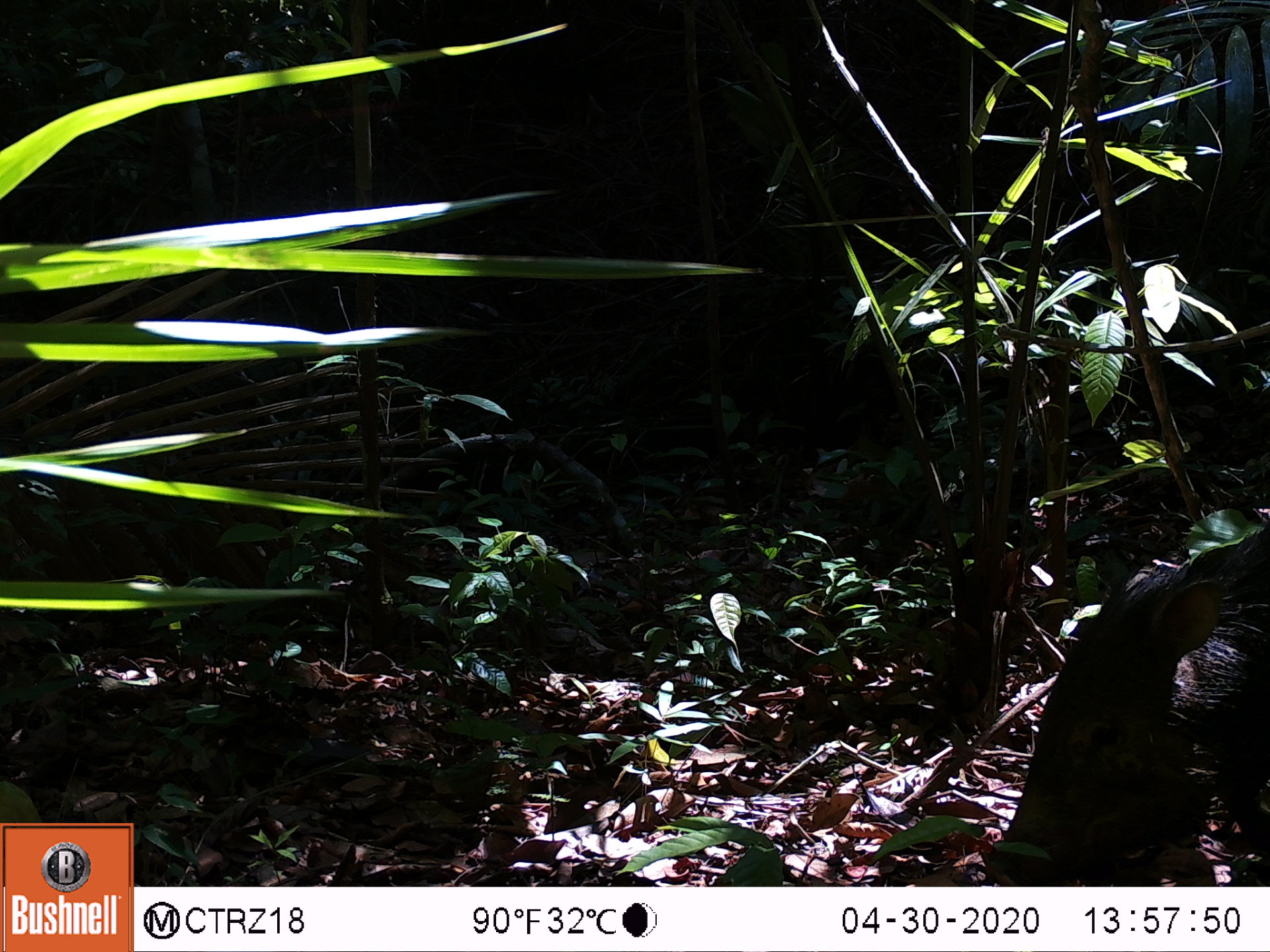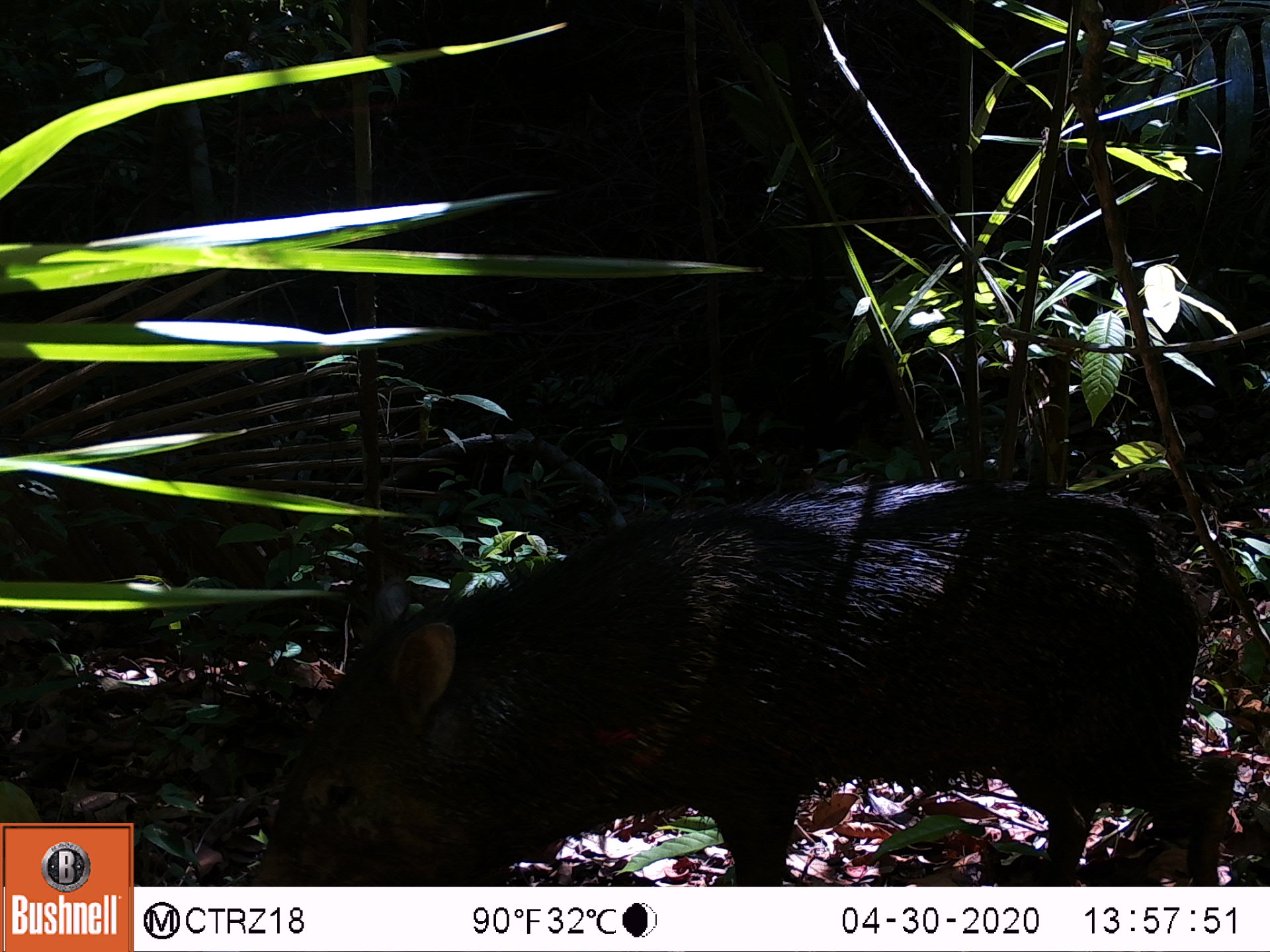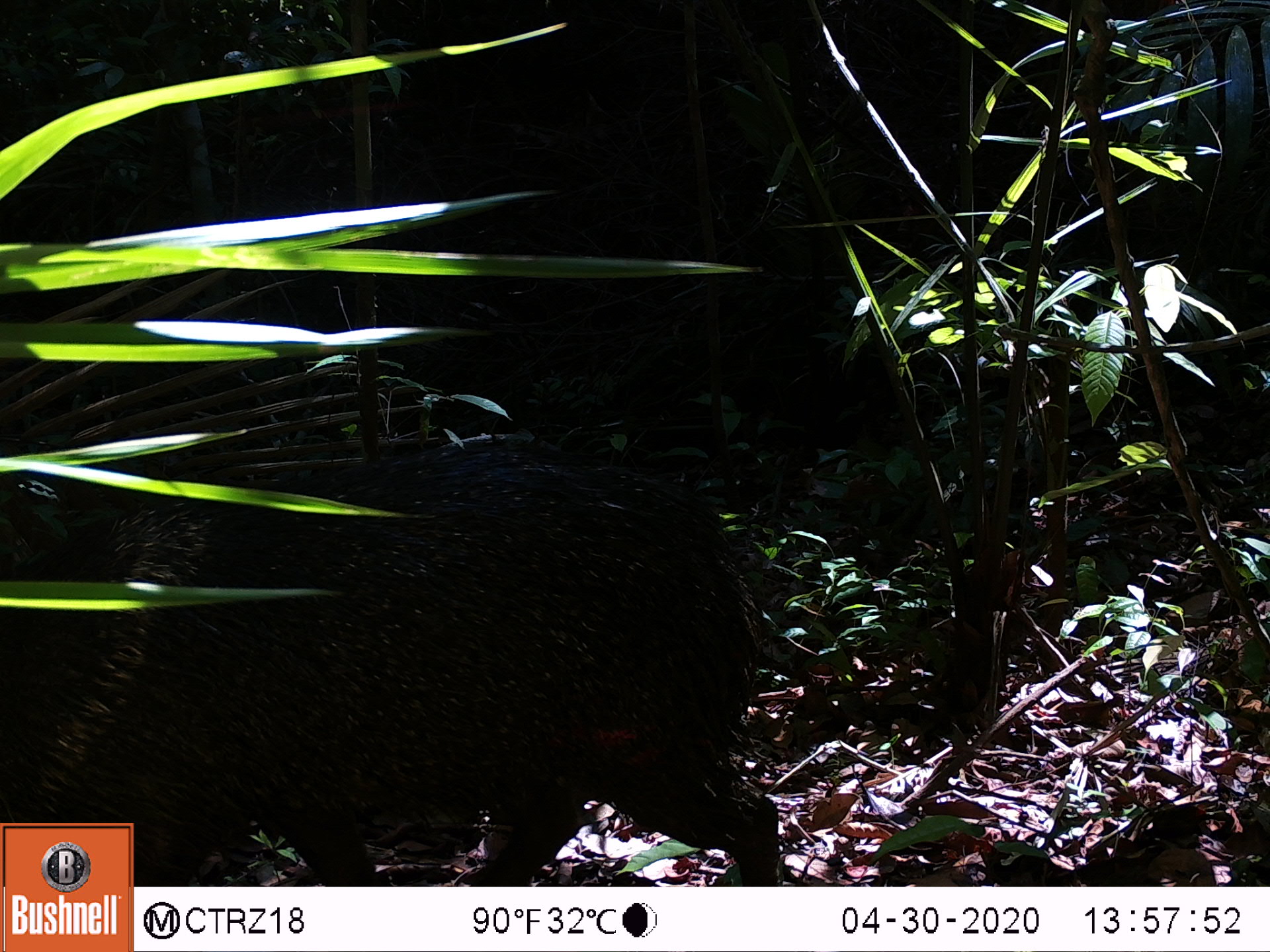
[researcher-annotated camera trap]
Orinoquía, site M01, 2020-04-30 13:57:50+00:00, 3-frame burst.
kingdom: Animalia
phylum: Chordata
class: Mammalia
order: Artiodactyla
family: Tayassuidae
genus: Pecari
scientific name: Pecari tajacu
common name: collared peccary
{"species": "collared peccary (Pecari tajacu)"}